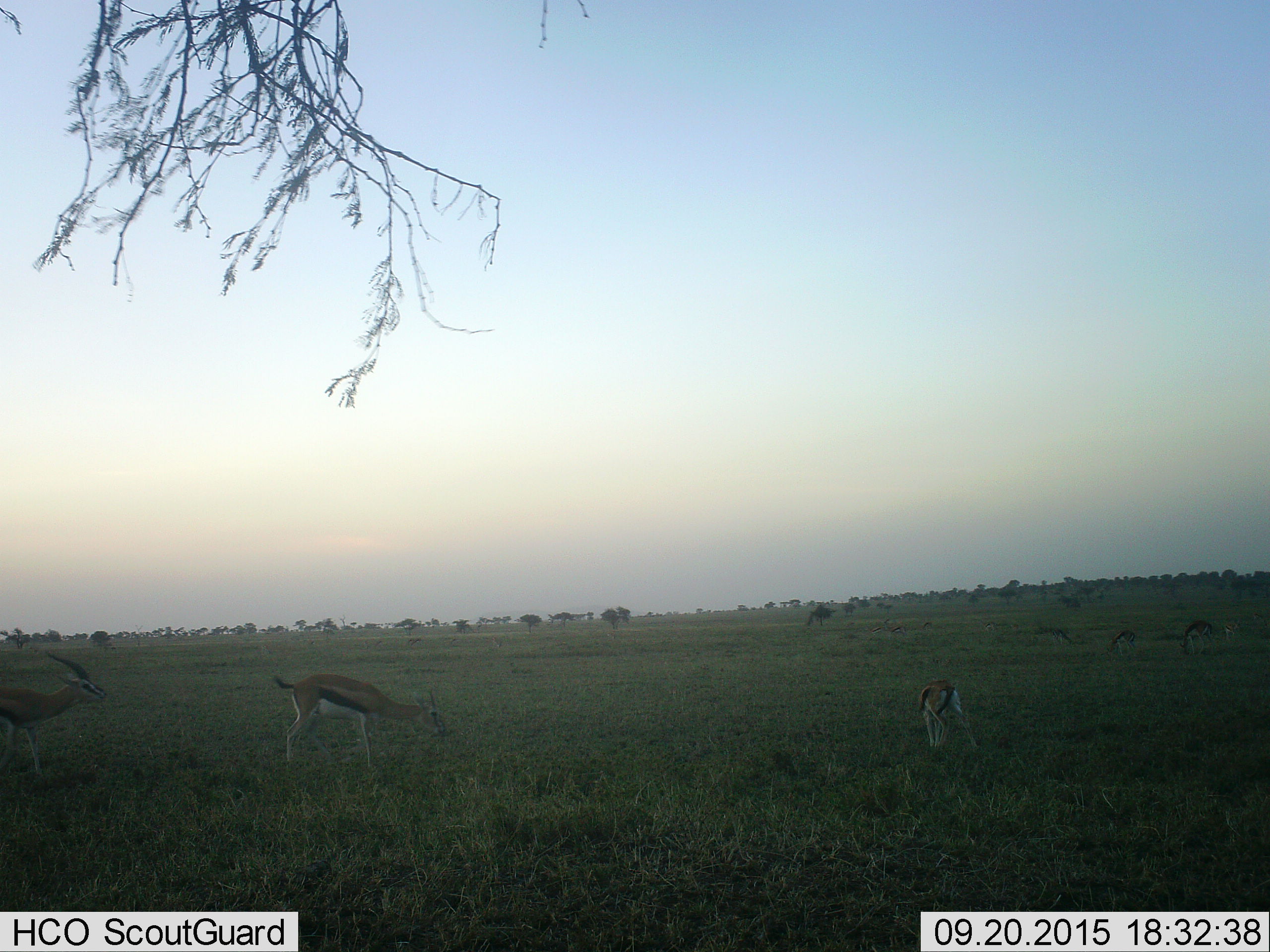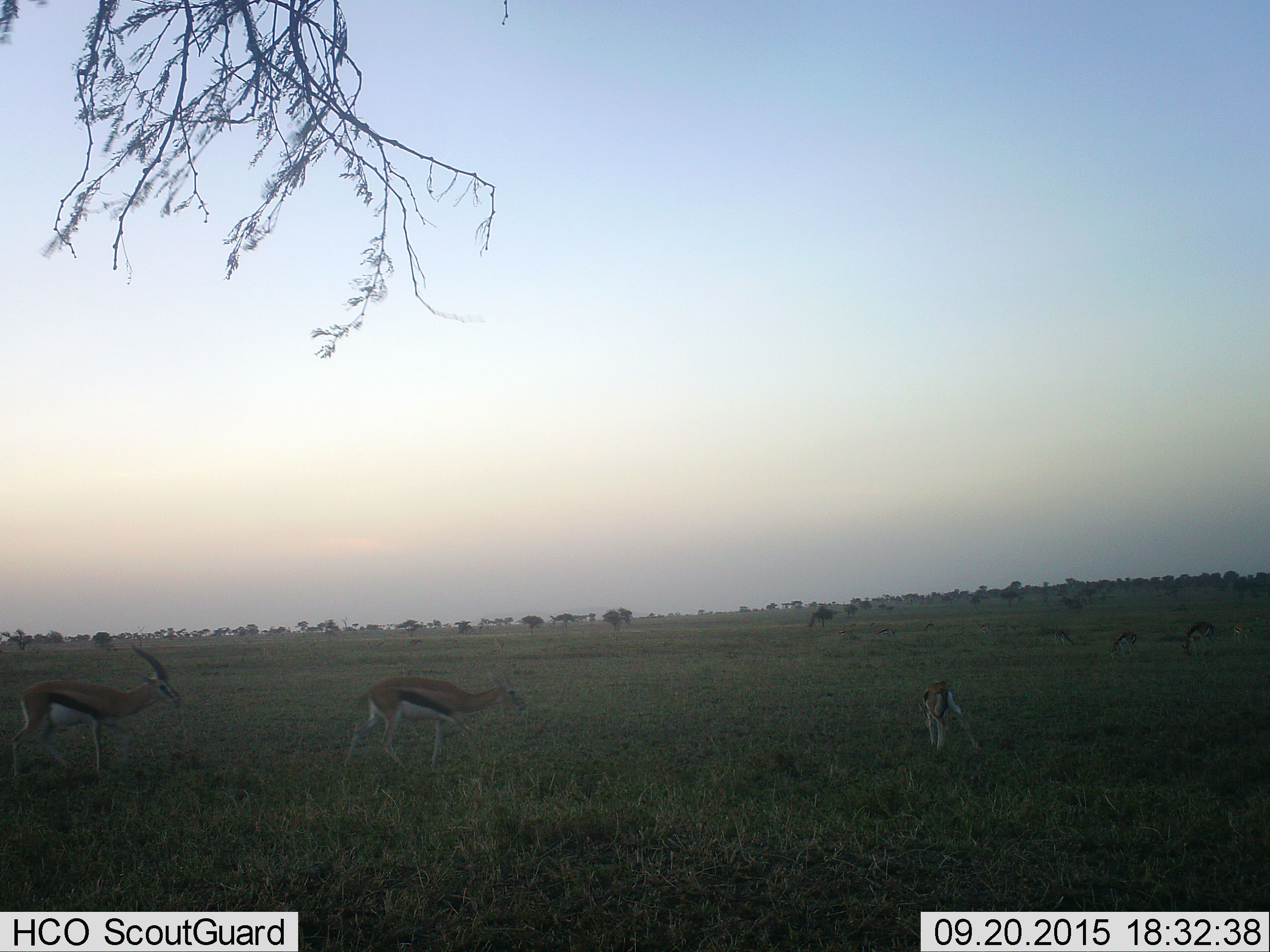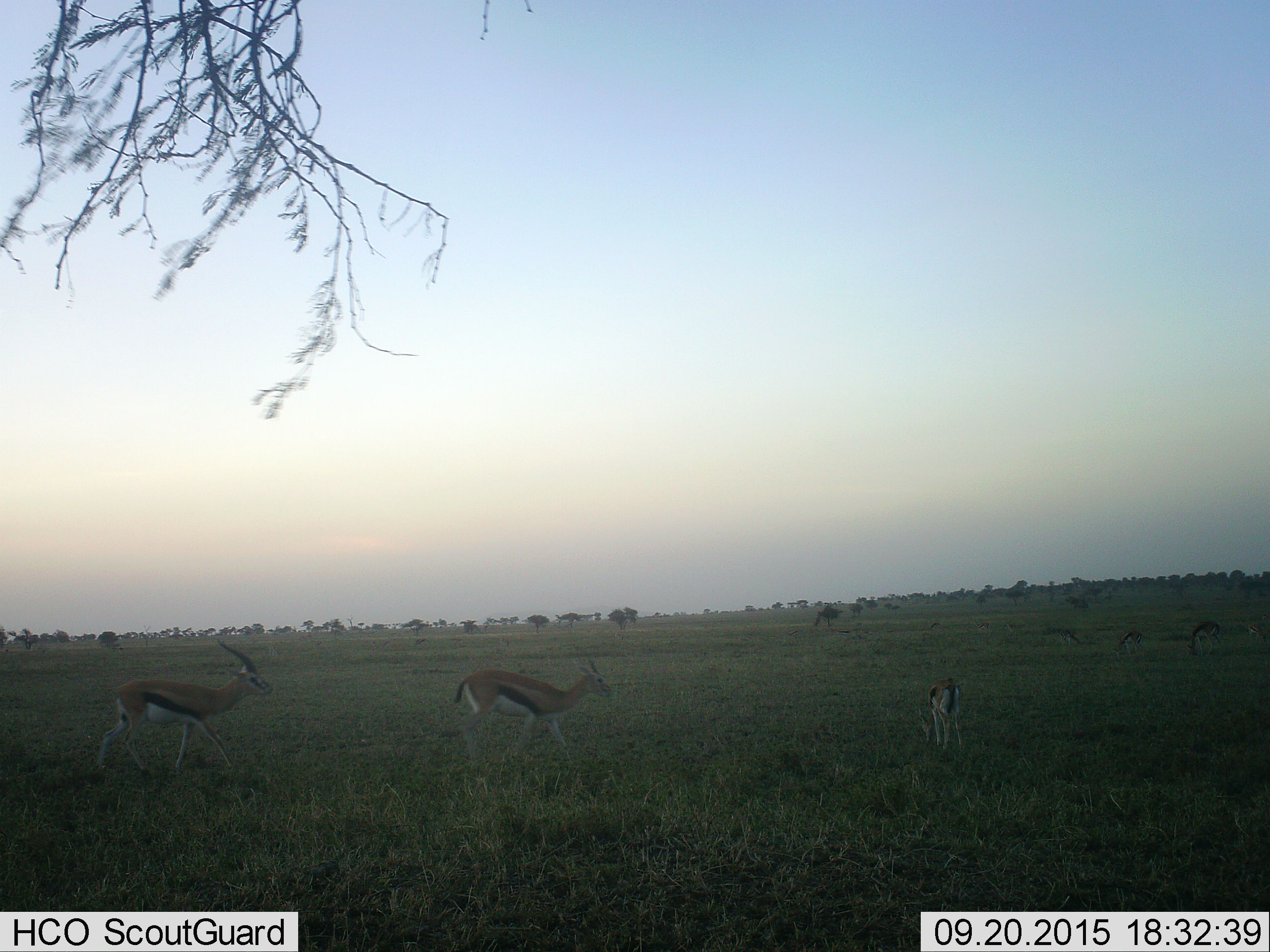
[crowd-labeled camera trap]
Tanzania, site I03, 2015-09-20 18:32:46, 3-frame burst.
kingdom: Animalia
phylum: Chordata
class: Mammalia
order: Artiodactyla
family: Bovidae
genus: Eudorcas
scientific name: Eudorcas thomsonii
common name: thomson's gazelle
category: gazellethomsons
Gazellethomsons (thomson's gazelle) (Eudorcas thomsonii), count 8. Behavior (volunteer vote fractions): standing 40%, resting 0%, moving 90%, interacting 0%. Young present (vote fraction): 10%. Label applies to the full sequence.